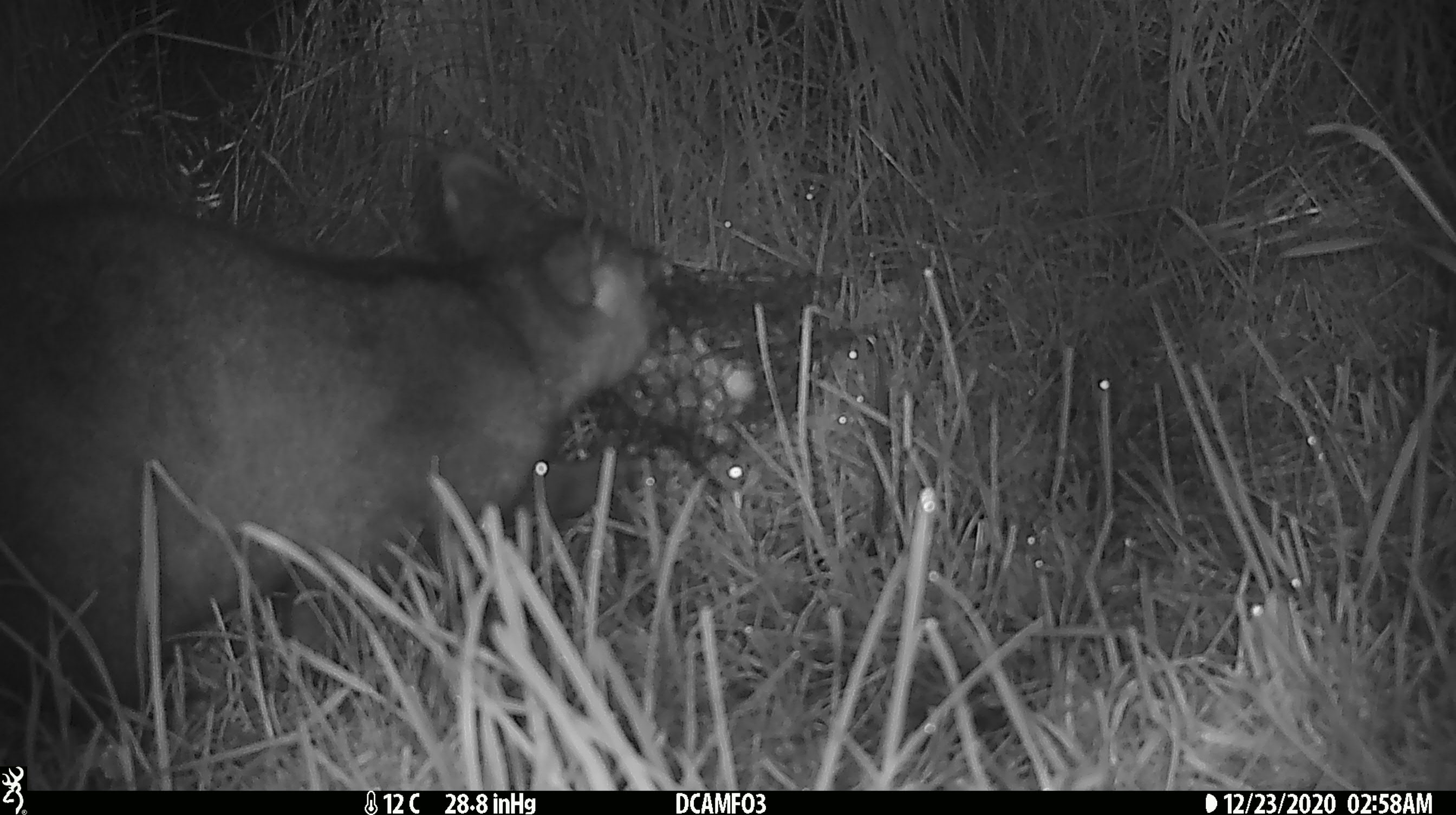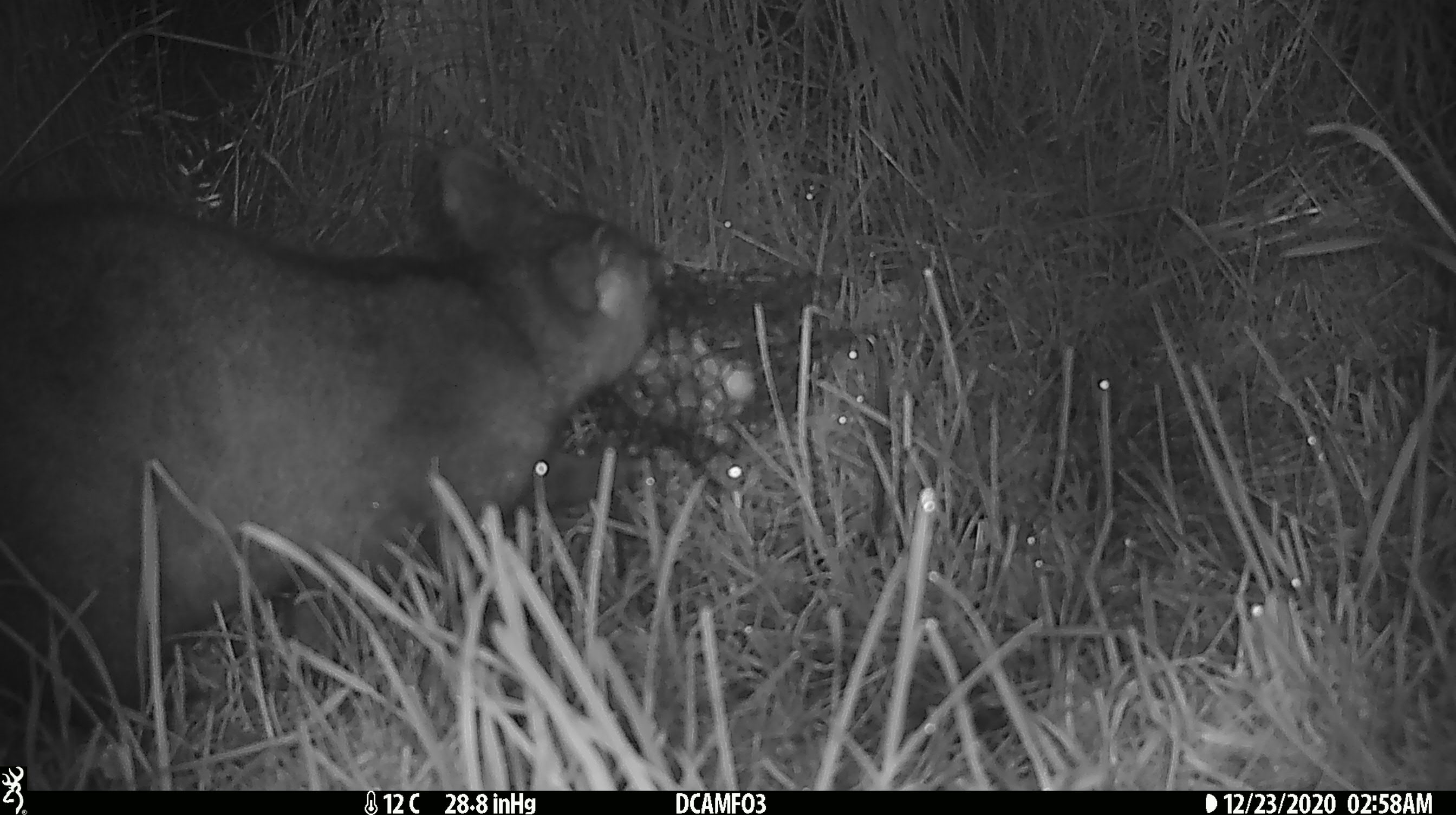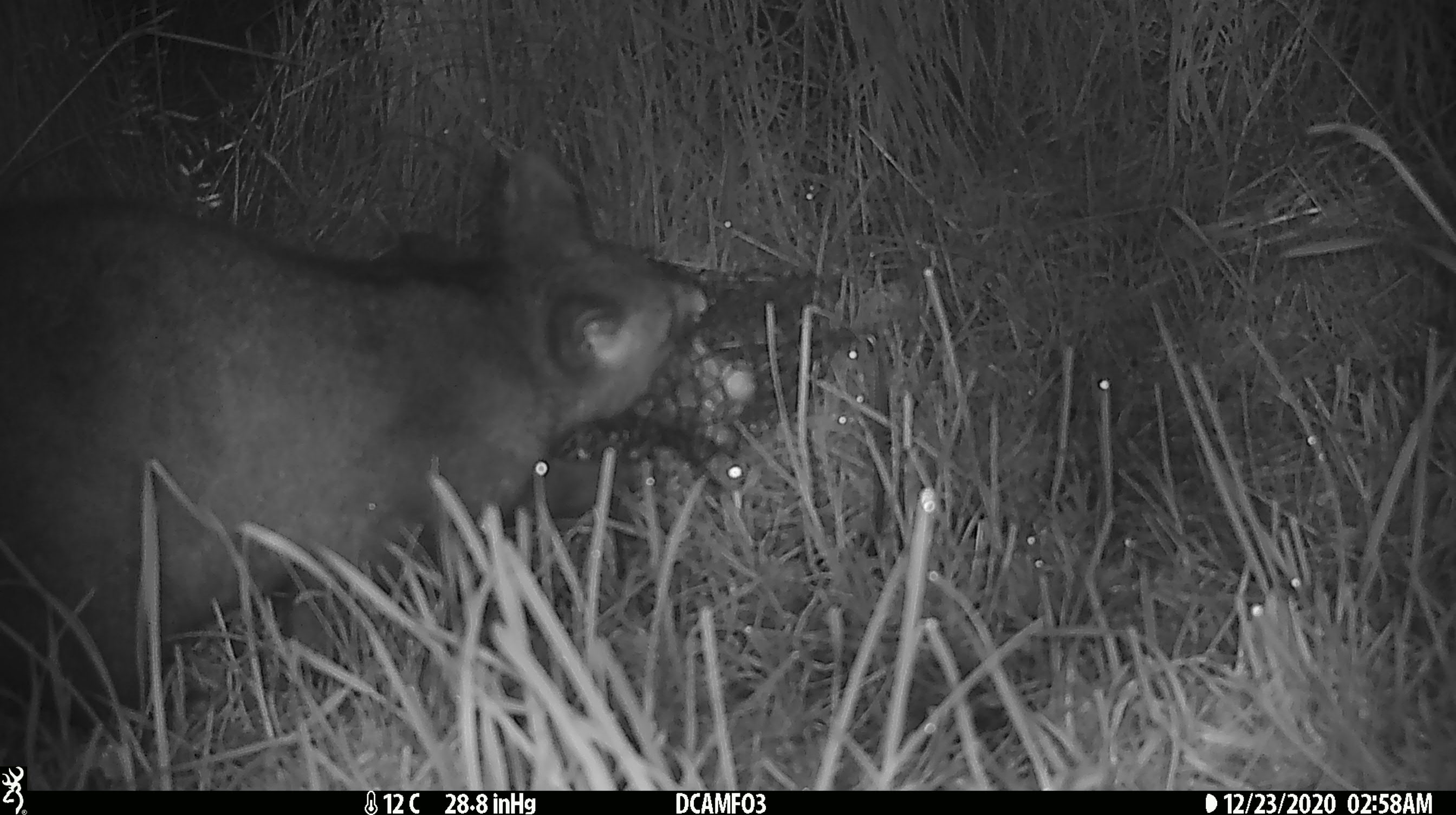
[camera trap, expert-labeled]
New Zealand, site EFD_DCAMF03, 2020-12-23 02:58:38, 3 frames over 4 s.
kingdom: Animalia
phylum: Chordata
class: Mammalia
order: Diprotodontia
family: Phalangeridae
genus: Trichosurus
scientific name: Trichosurus vulpecula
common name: common brushtail possum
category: possum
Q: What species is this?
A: Possum (common brushtail possum) (Trichosurus vulpecula).